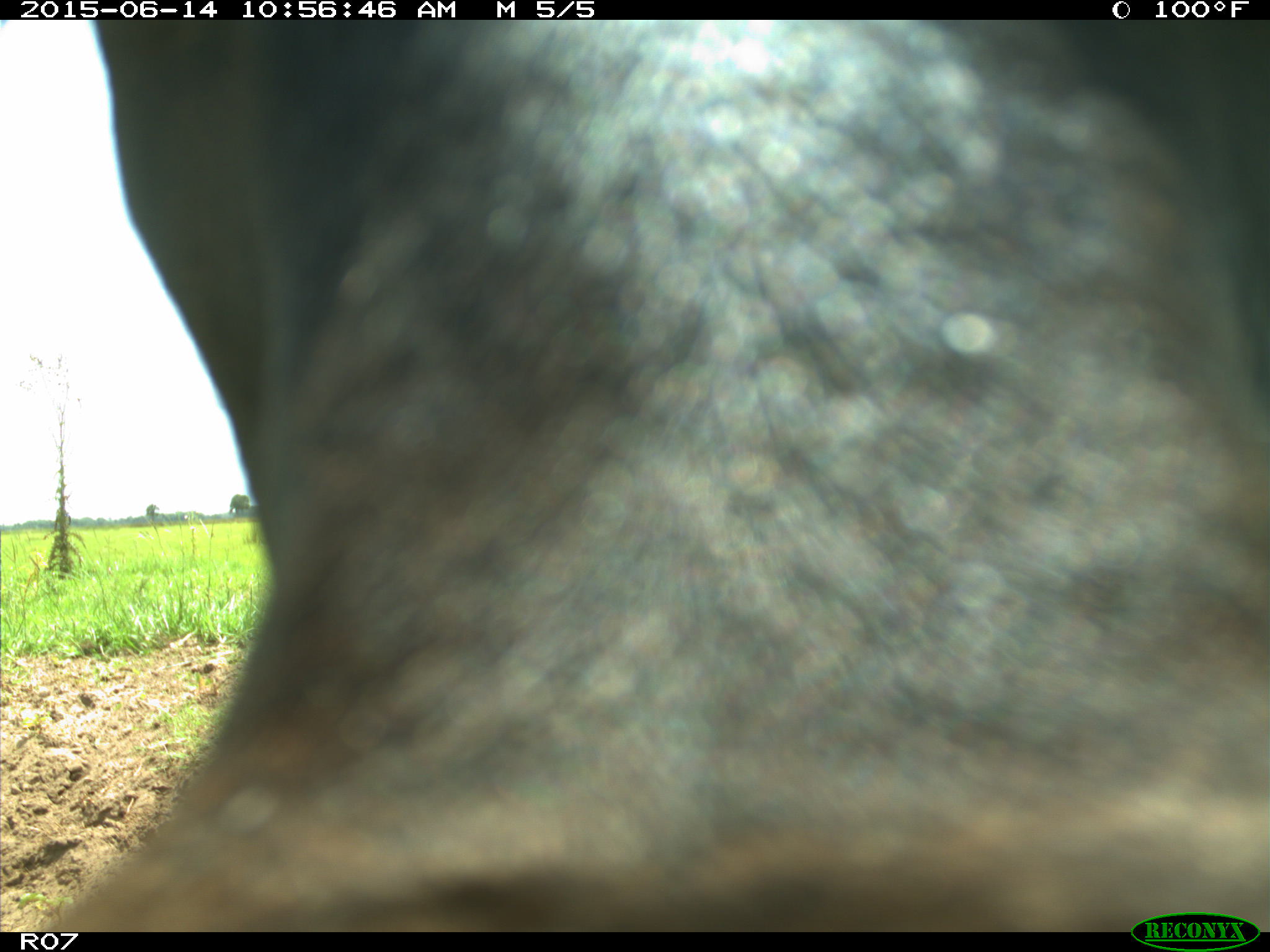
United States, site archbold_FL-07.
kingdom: Animalia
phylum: Chordata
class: Mammalia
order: Artiodactyla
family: Bovidae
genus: Bos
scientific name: Bos taurus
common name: domestic cow